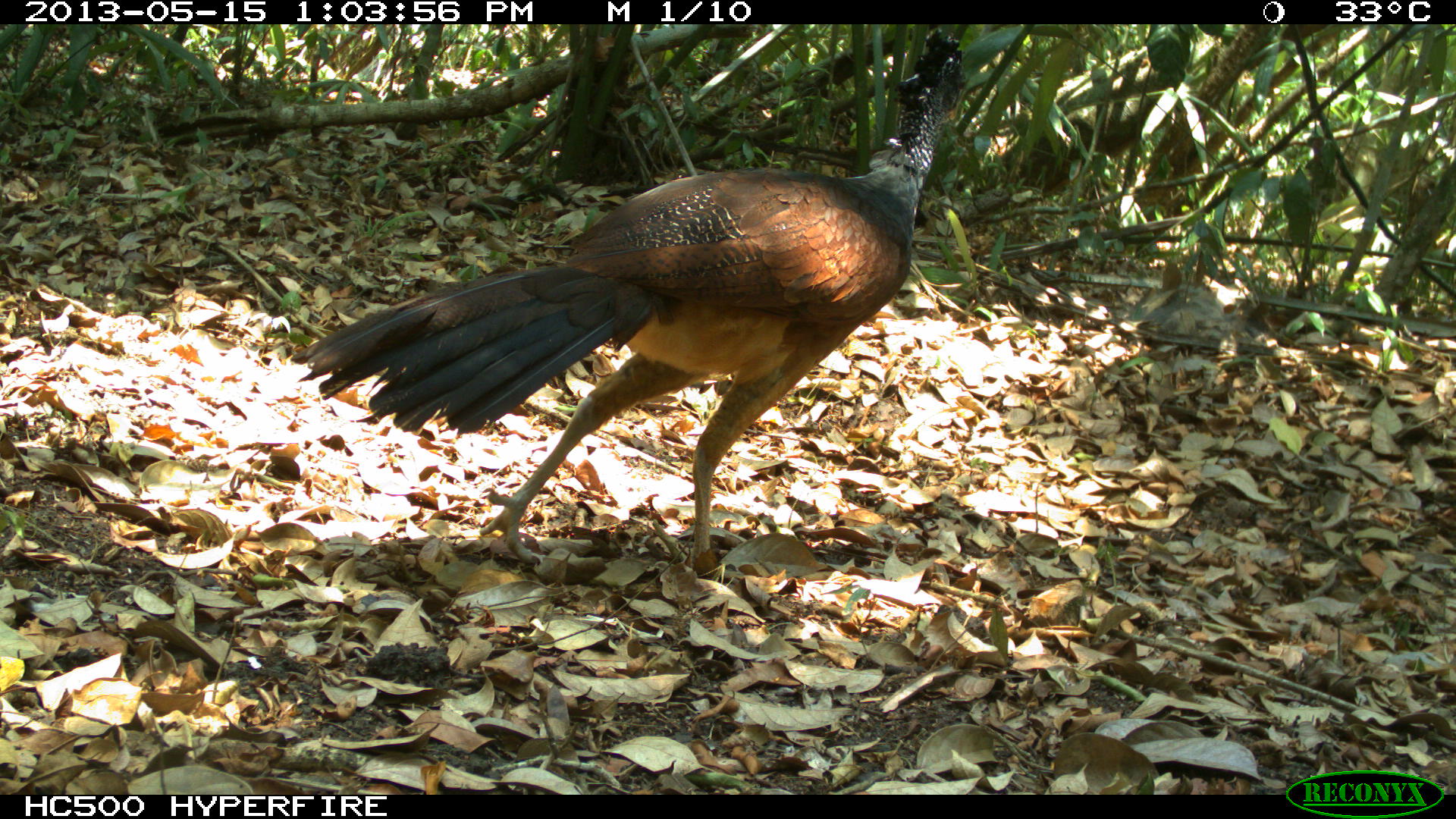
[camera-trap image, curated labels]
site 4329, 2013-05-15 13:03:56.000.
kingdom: Animalia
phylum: Chordata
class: Aves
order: Galliformes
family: Cracidae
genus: Crax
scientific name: Crax rubra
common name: great curassow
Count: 1.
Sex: female.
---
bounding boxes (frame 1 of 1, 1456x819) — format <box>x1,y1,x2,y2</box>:
crax rubra: <box>286,23,970,581</box>